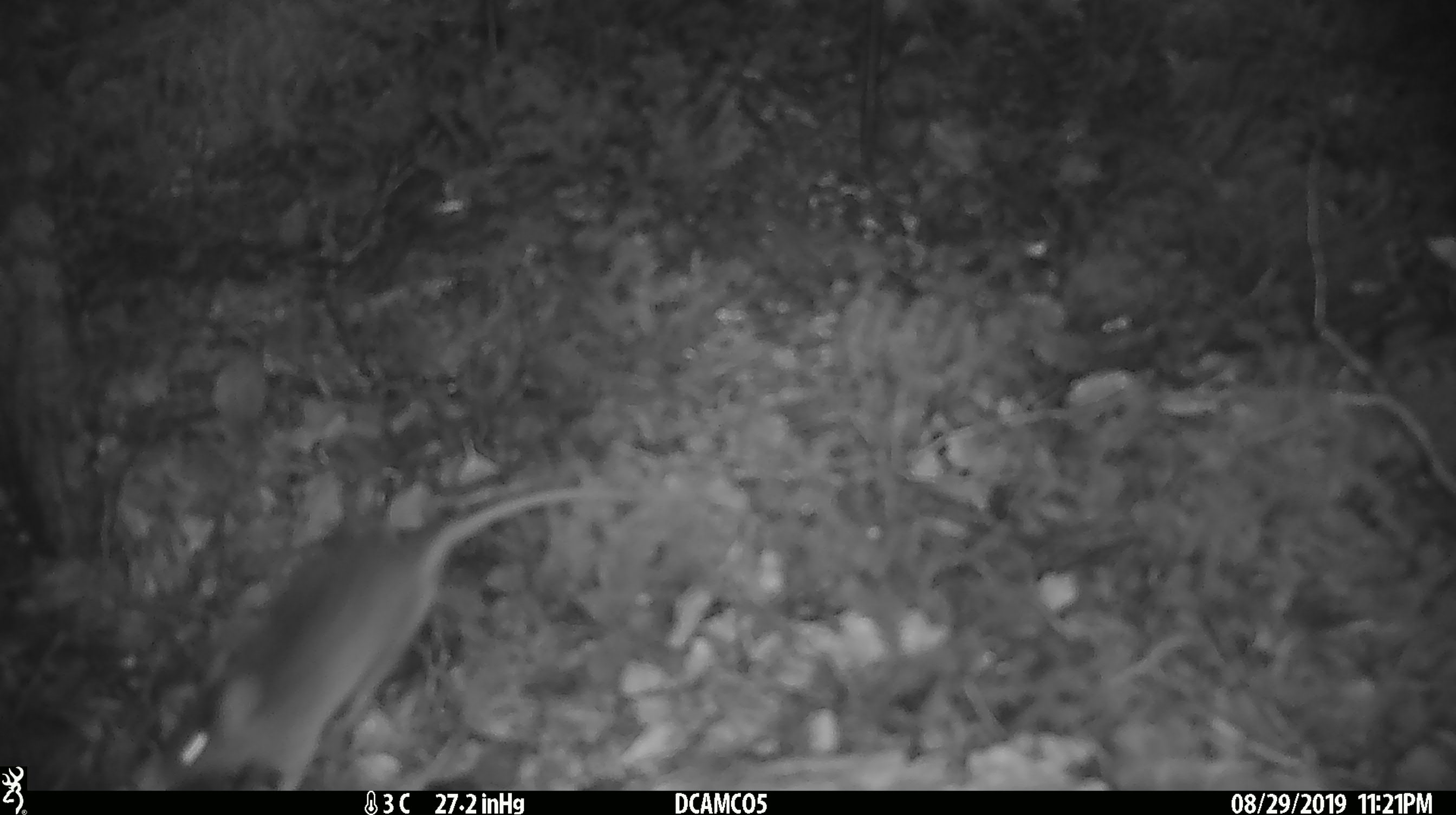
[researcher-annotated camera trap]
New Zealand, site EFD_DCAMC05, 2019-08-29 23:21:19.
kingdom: Animalia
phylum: Chordata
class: Mammalia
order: Rodentia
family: Muridae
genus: Mus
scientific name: Mus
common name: mouse